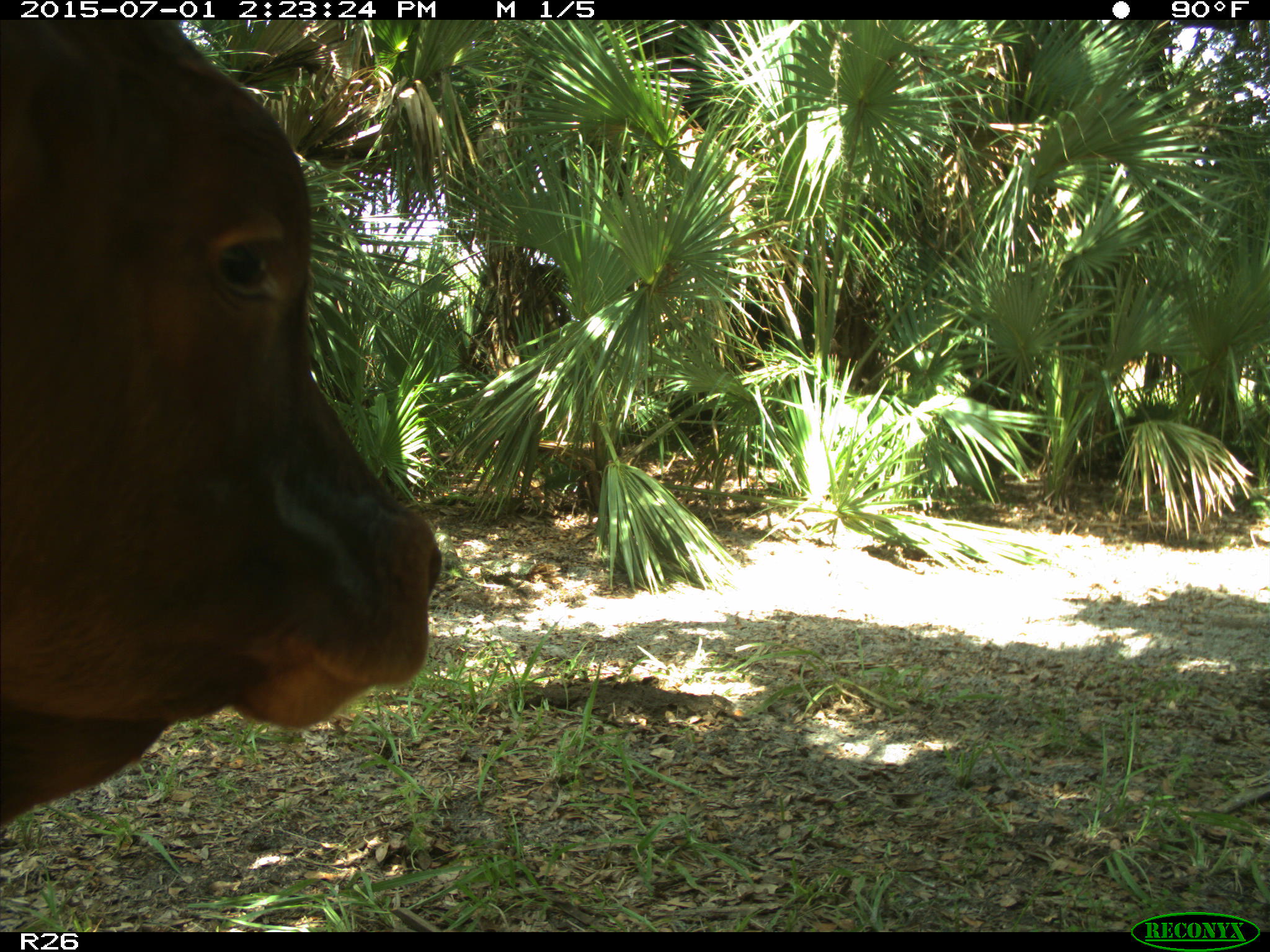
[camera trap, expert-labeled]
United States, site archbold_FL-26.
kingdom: Animalia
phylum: Chordata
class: Mammalia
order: Artiodactyla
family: Bovidae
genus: Bos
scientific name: Bos taurus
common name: domestic cow